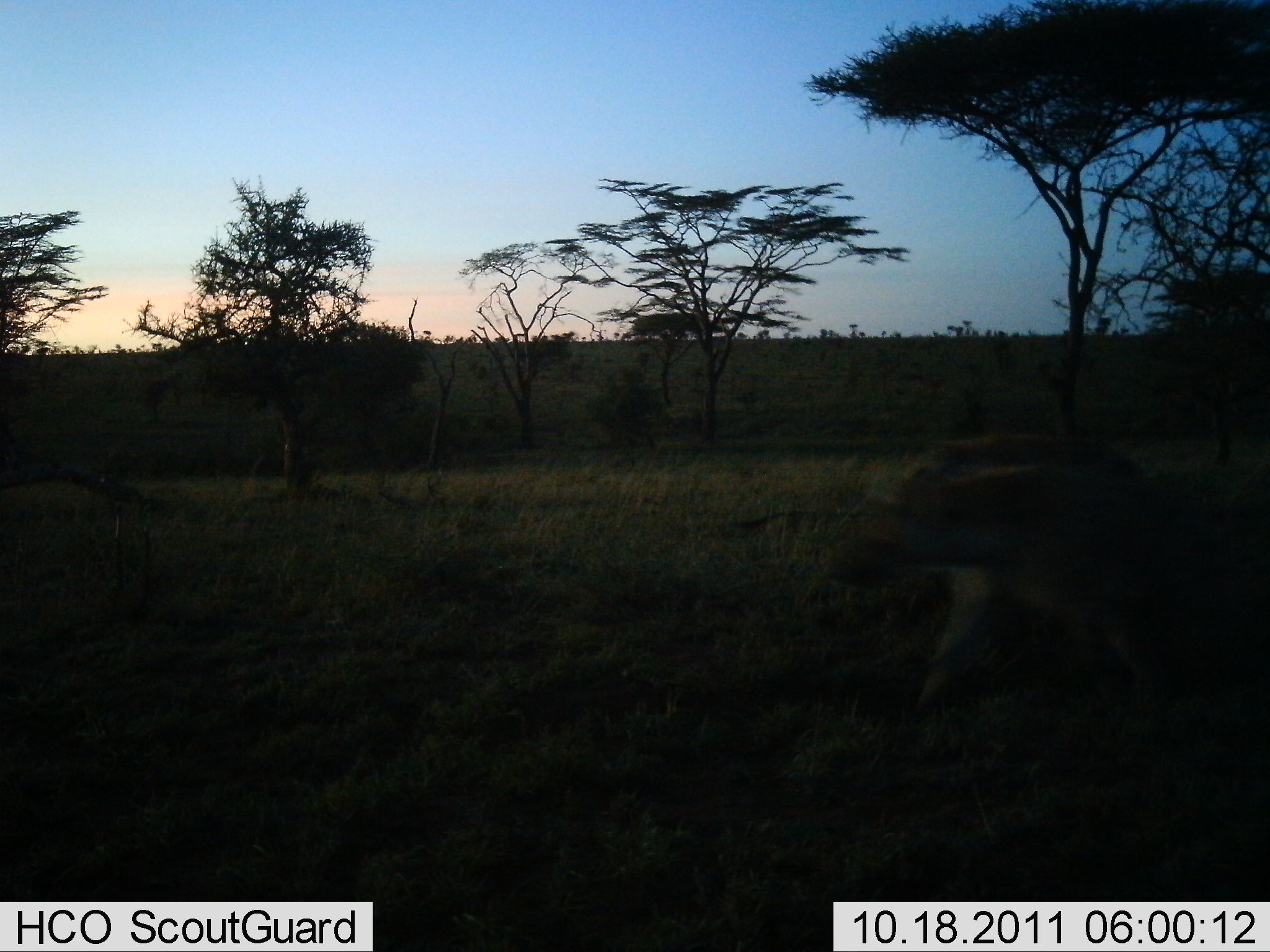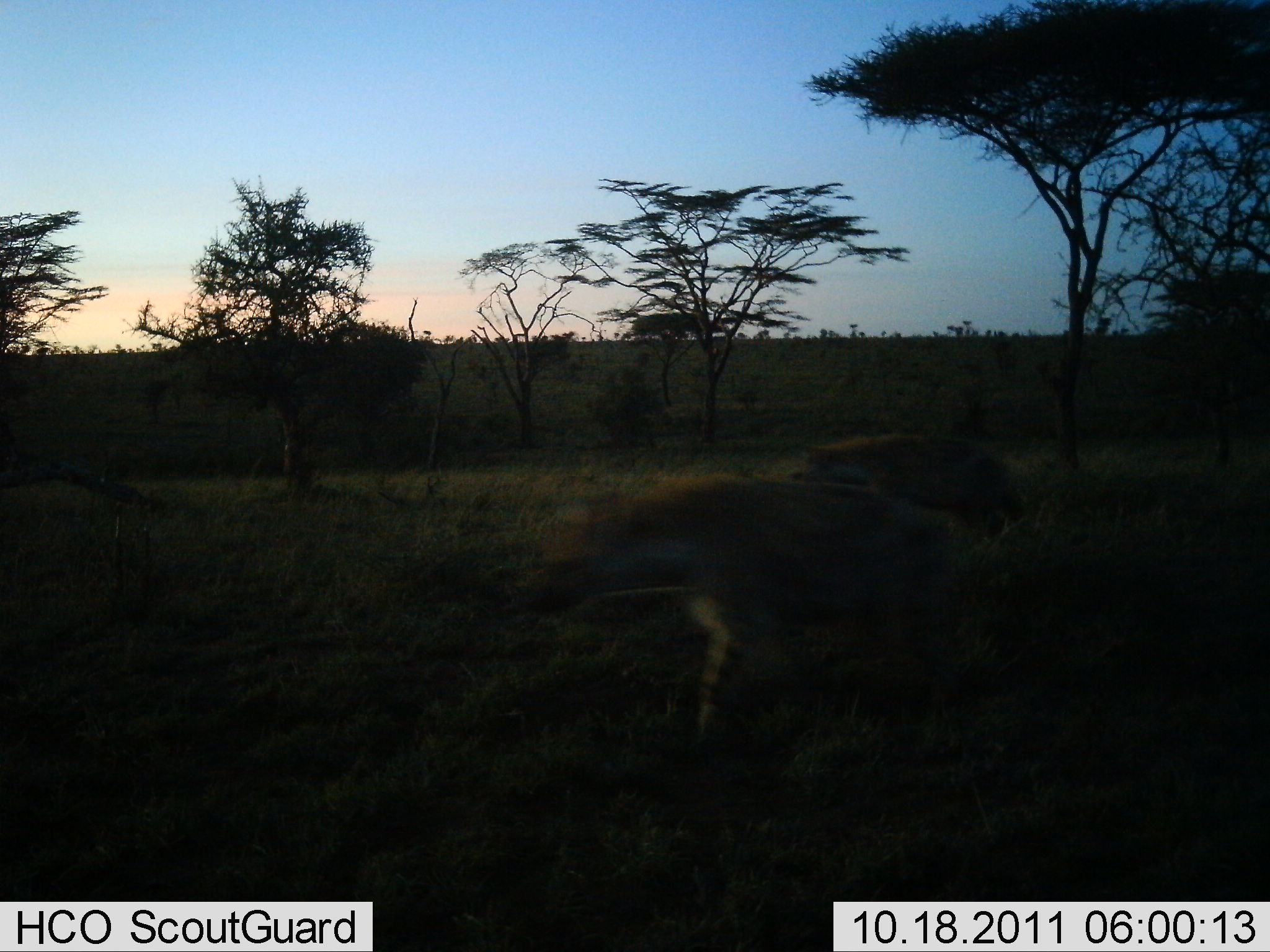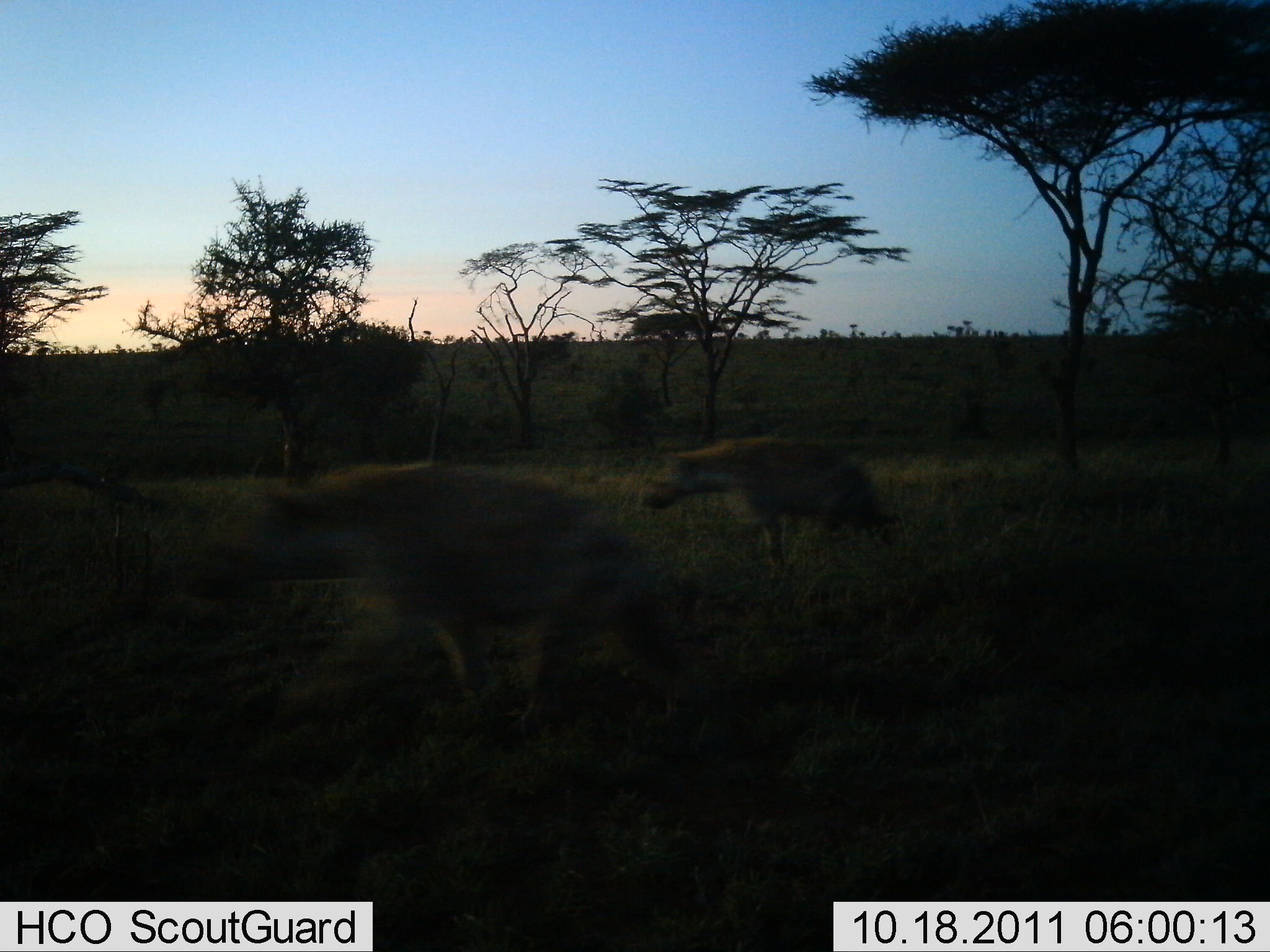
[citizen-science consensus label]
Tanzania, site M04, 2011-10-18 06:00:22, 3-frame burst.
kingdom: Animalia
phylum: Chordata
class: Mammalia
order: Carnivora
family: Hyaenidae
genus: Crocuta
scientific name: Crocuta crocuta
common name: spotted hyena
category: hyenaspotted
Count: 2.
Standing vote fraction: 0%.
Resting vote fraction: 0%.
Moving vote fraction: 100%.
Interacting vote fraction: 0%.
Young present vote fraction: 0%.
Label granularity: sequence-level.